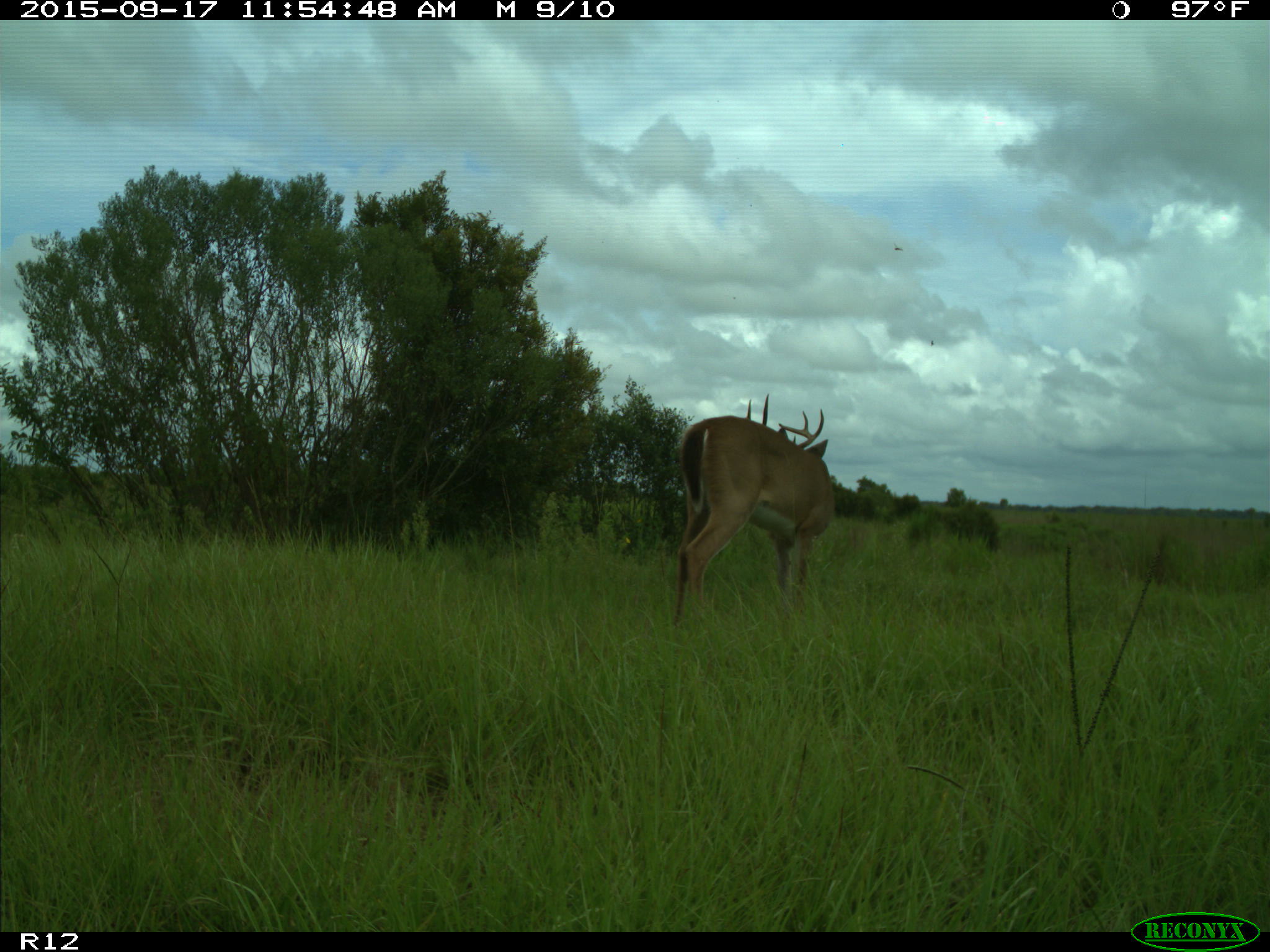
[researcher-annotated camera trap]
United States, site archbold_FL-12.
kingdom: Animalia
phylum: Chordata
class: Mammalia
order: Artiodactyla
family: Cervidae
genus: Odocoileus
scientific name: Odocoileus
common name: deer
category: unidentified deer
Unidentified deer (deer) (Odocoileus).